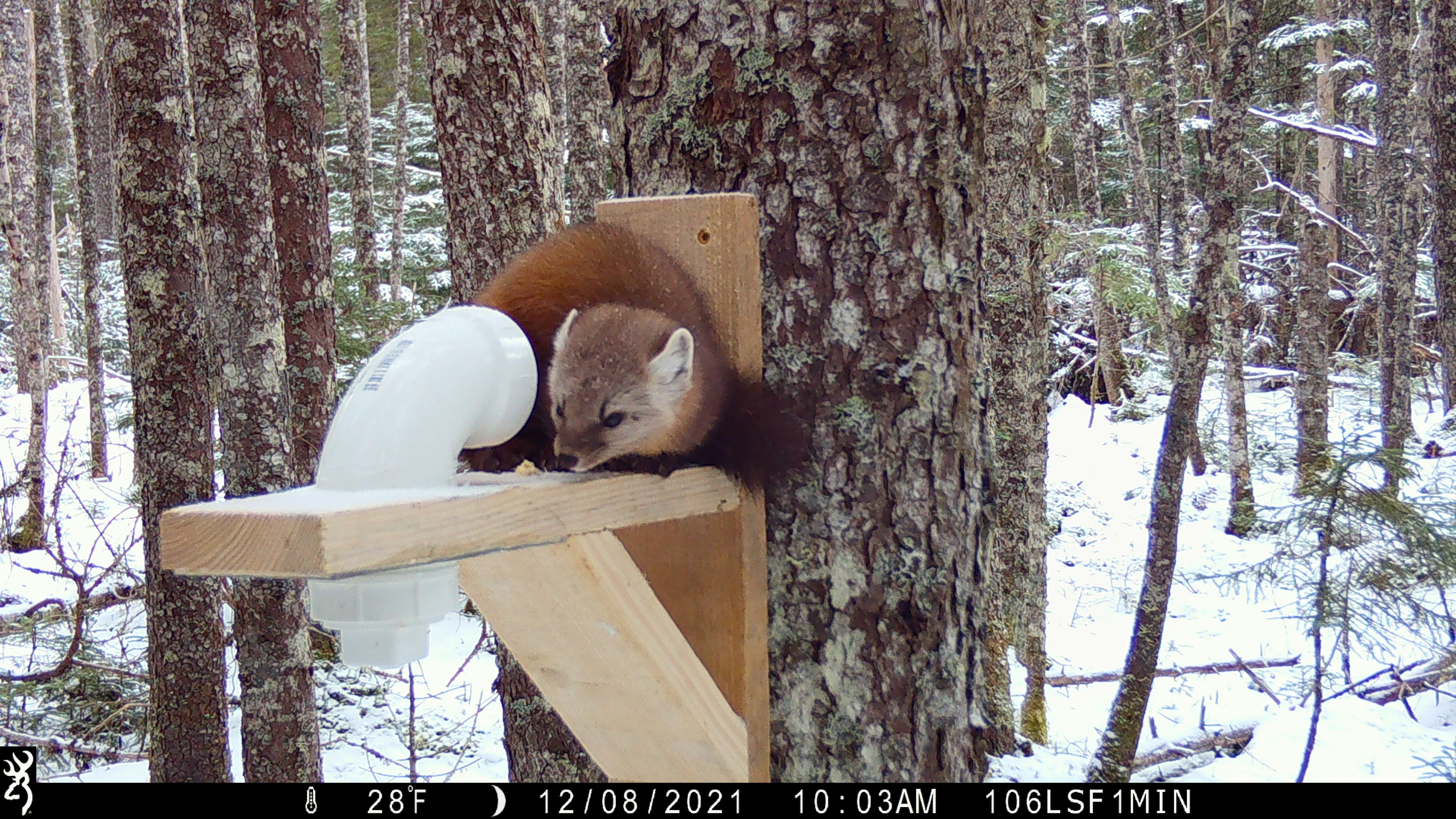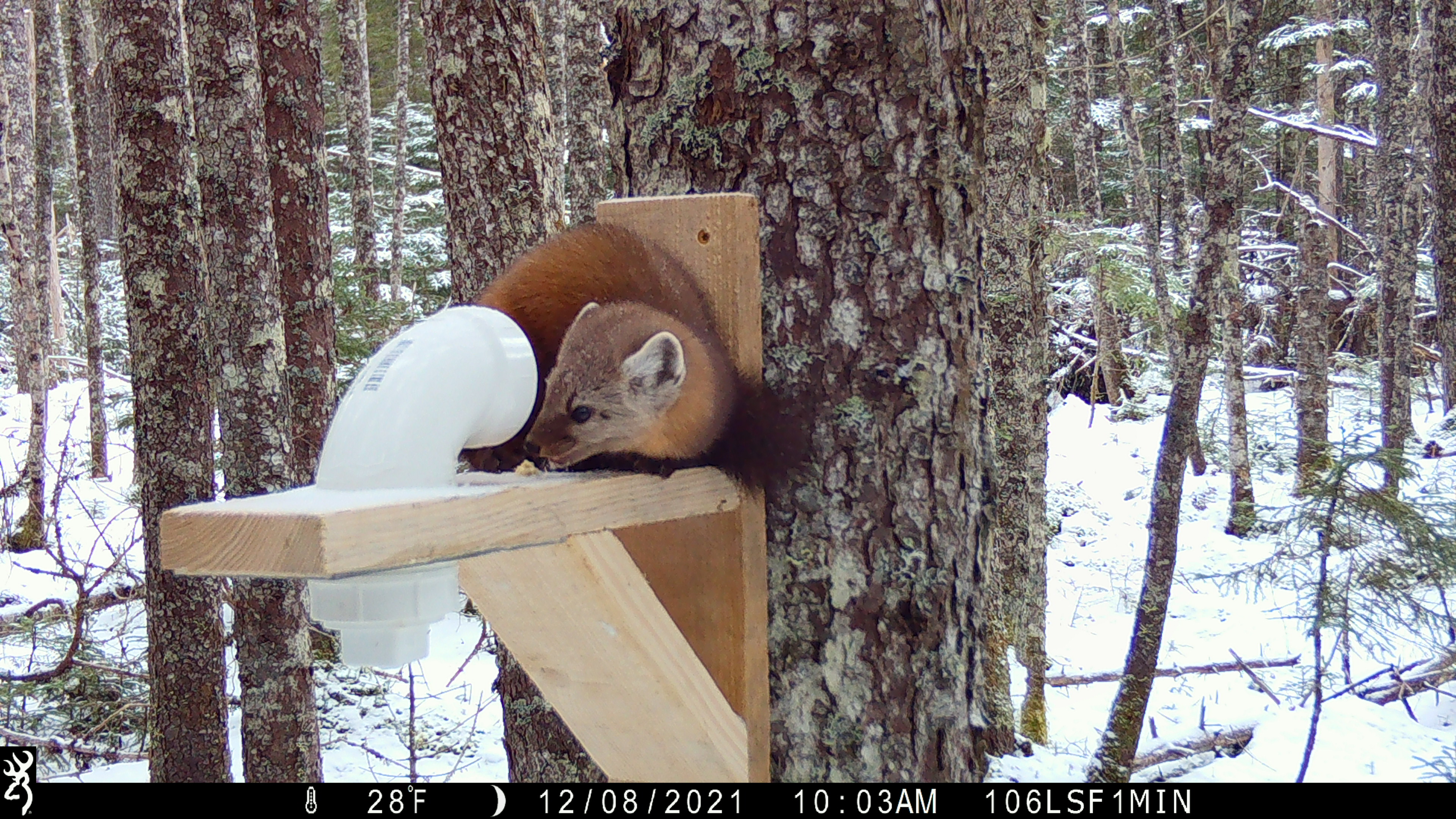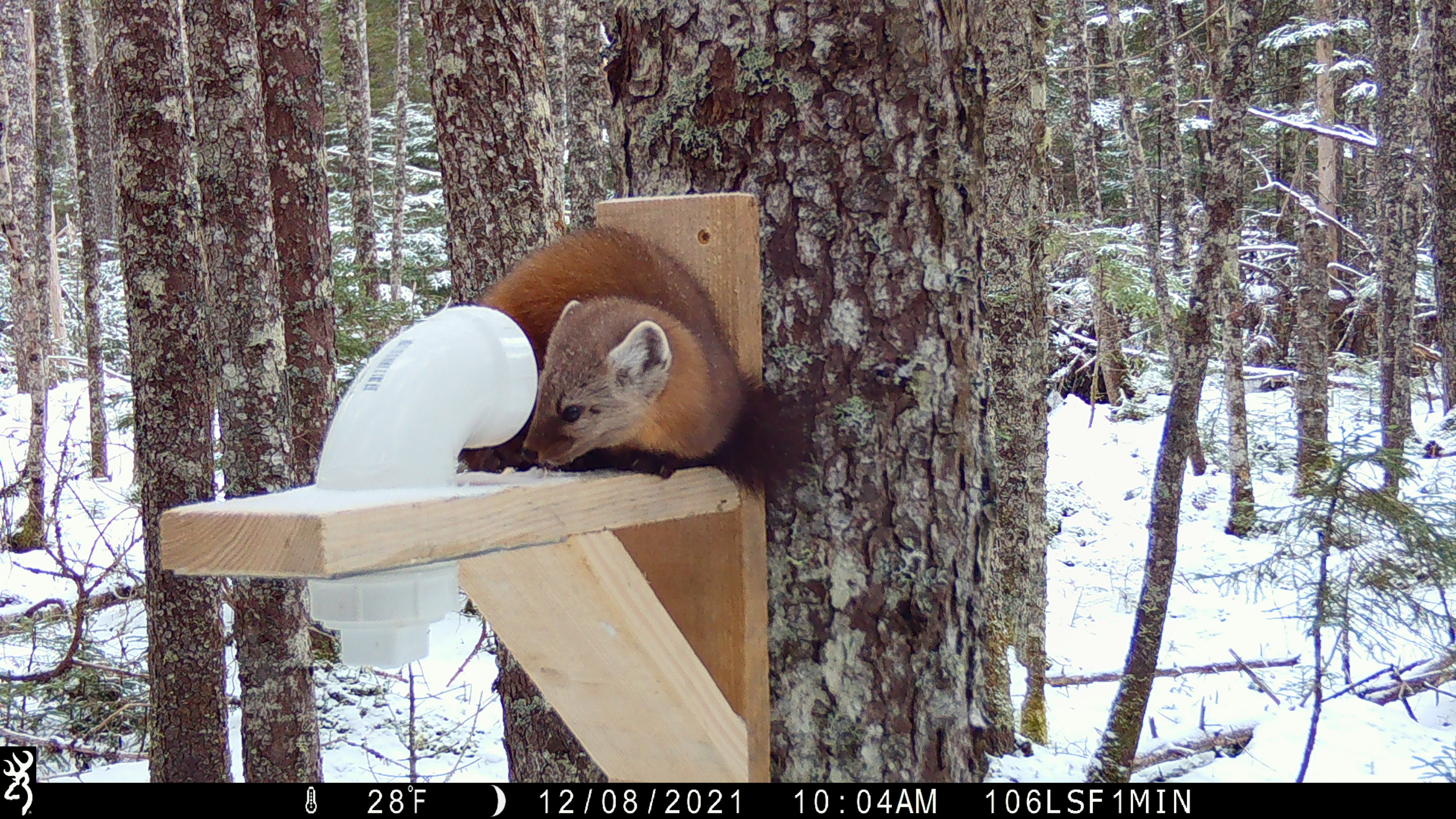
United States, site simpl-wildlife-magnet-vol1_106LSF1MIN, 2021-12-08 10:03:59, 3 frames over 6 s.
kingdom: Animalia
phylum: Chordata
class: Mammalia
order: Carnivora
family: Mustelidae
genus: Martes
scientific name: Martes americana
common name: american marten